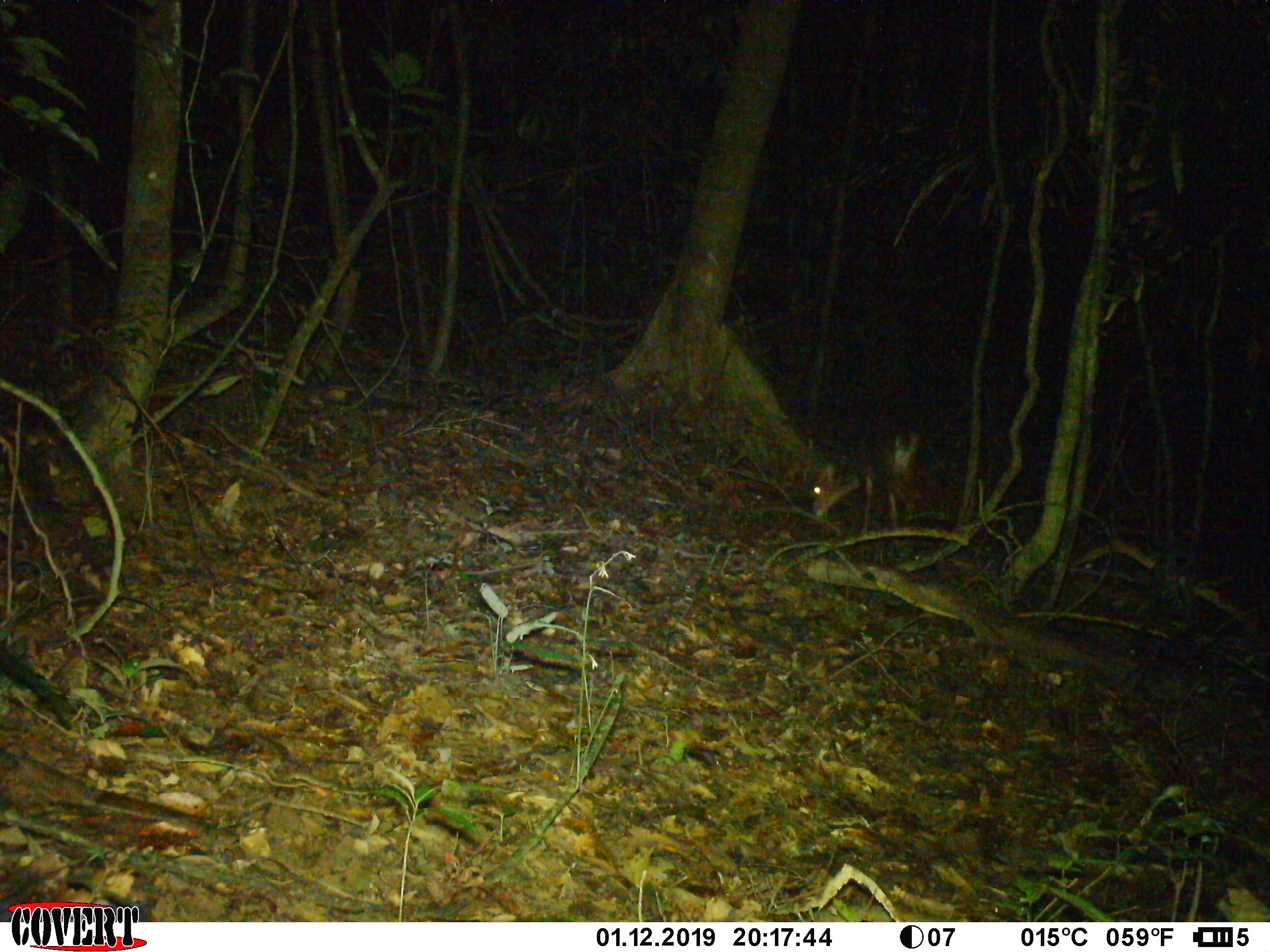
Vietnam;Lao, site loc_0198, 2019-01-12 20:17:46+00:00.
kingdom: Animalia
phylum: Chordata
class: Mammalia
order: Artiodactyla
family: Cervidae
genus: Muntiacus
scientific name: Muntiacus vuquangensis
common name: large-antlered muntjac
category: large antlered muntjac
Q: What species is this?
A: Large antlered muntjac (large-antlered muntjac) (Muntiacus vuquangensis).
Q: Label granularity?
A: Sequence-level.